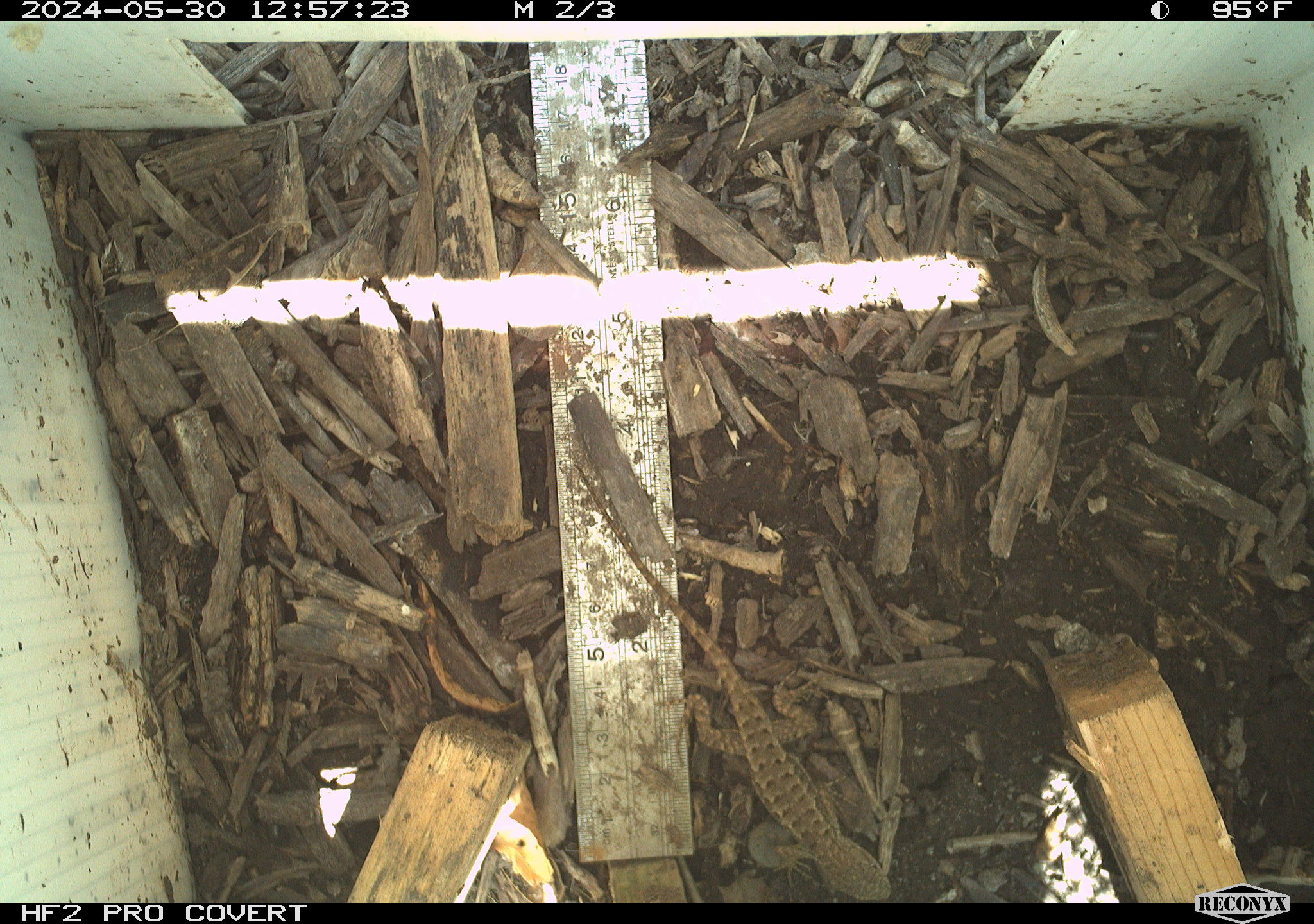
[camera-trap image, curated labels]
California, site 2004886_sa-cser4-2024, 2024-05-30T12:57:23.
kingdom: Animalia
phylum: Chordata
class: Reptilia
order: Squamata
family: Phrynosomatidae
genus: Sceloporus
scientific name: Sceloporus occidentalis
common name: western fence lizard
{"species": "western fence lizard (Sceloporus occidentalis)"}